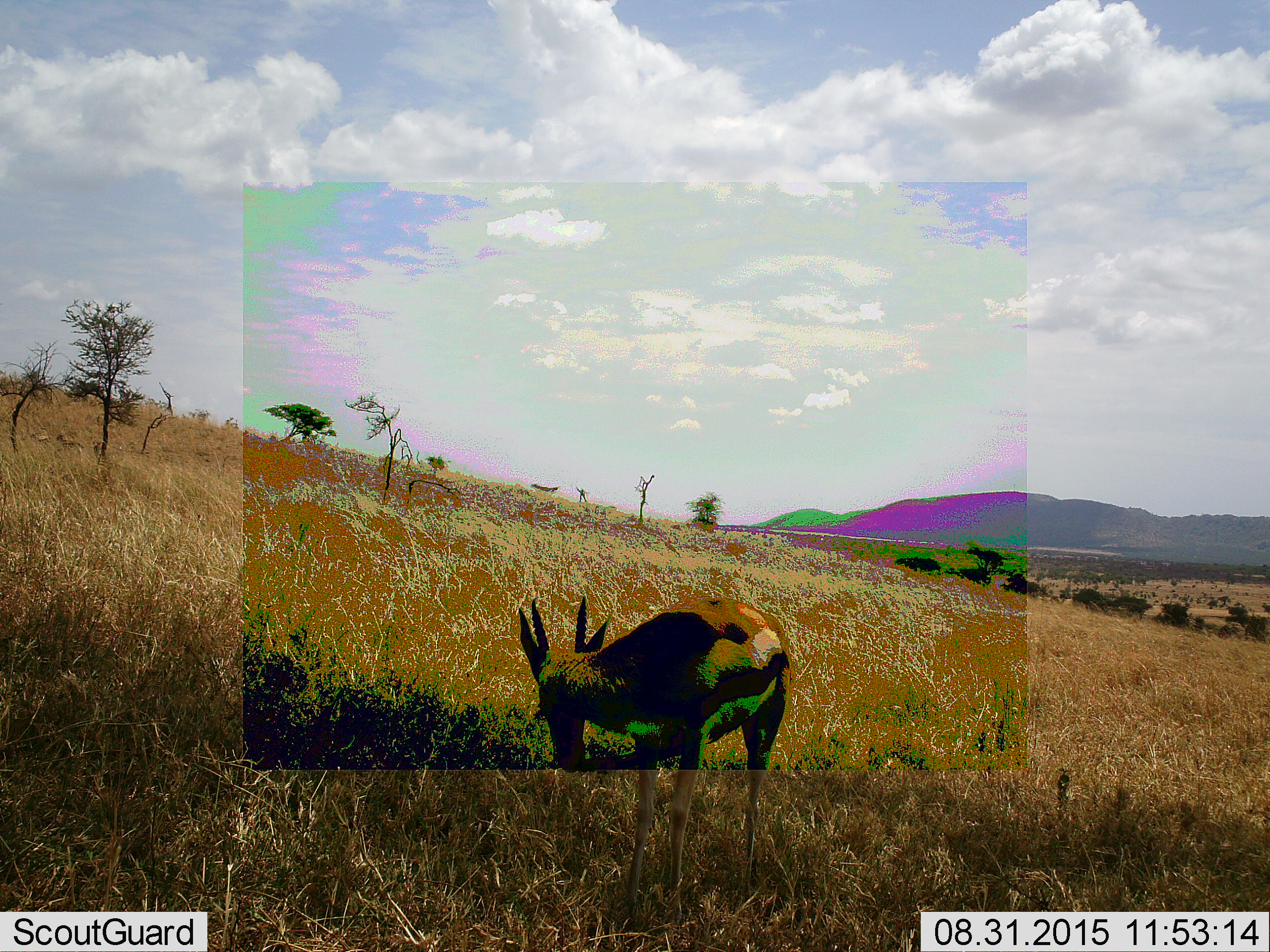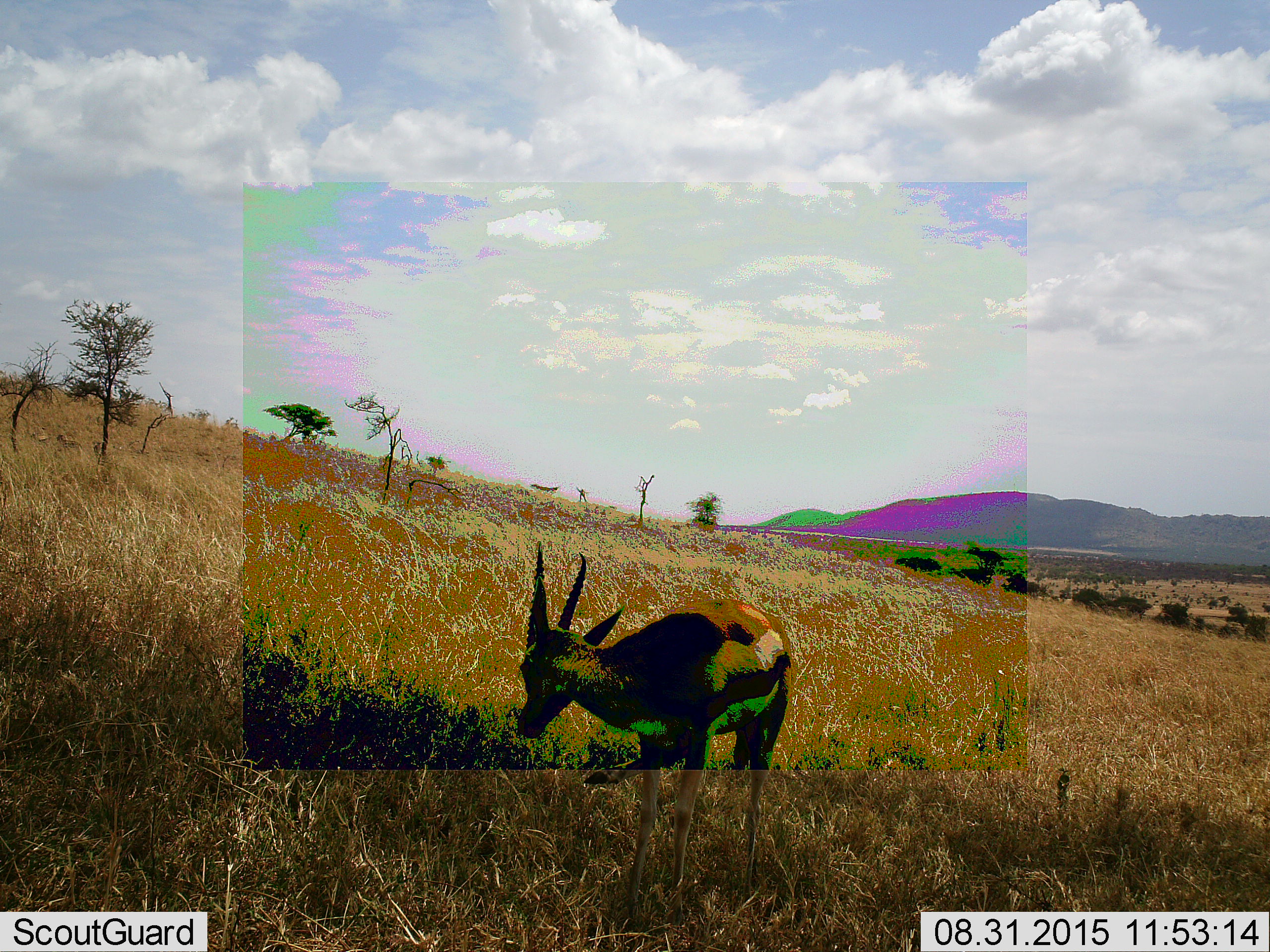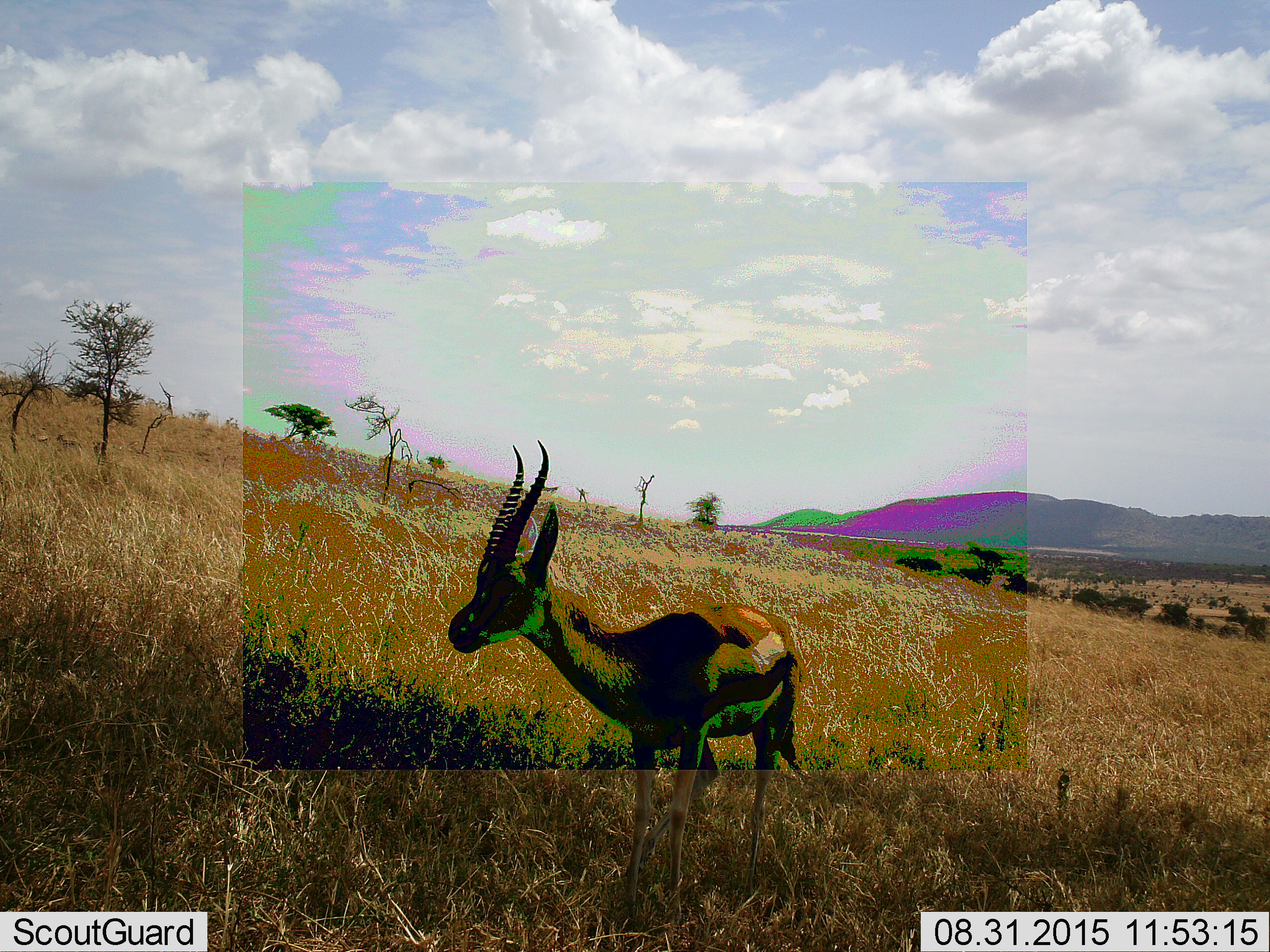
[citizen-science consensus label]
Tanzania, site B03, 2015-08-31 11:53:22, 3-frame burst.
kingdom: Animalia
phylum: Chordata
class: Mammalia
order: Artiodactyla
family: Bovidae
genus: Eudorcas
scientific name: Eudorcas thomsonii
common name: thomson's gazelle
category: gazellethomsons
Gazellethomsons (thomson's gazelle) (Eudorcas thomsonii), count 1. Behavior (volunteer vote fractions): standing 94%, resting 0%, moving 6%, interacting 0%. Young present (vote fraction): 0%. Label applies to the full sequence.